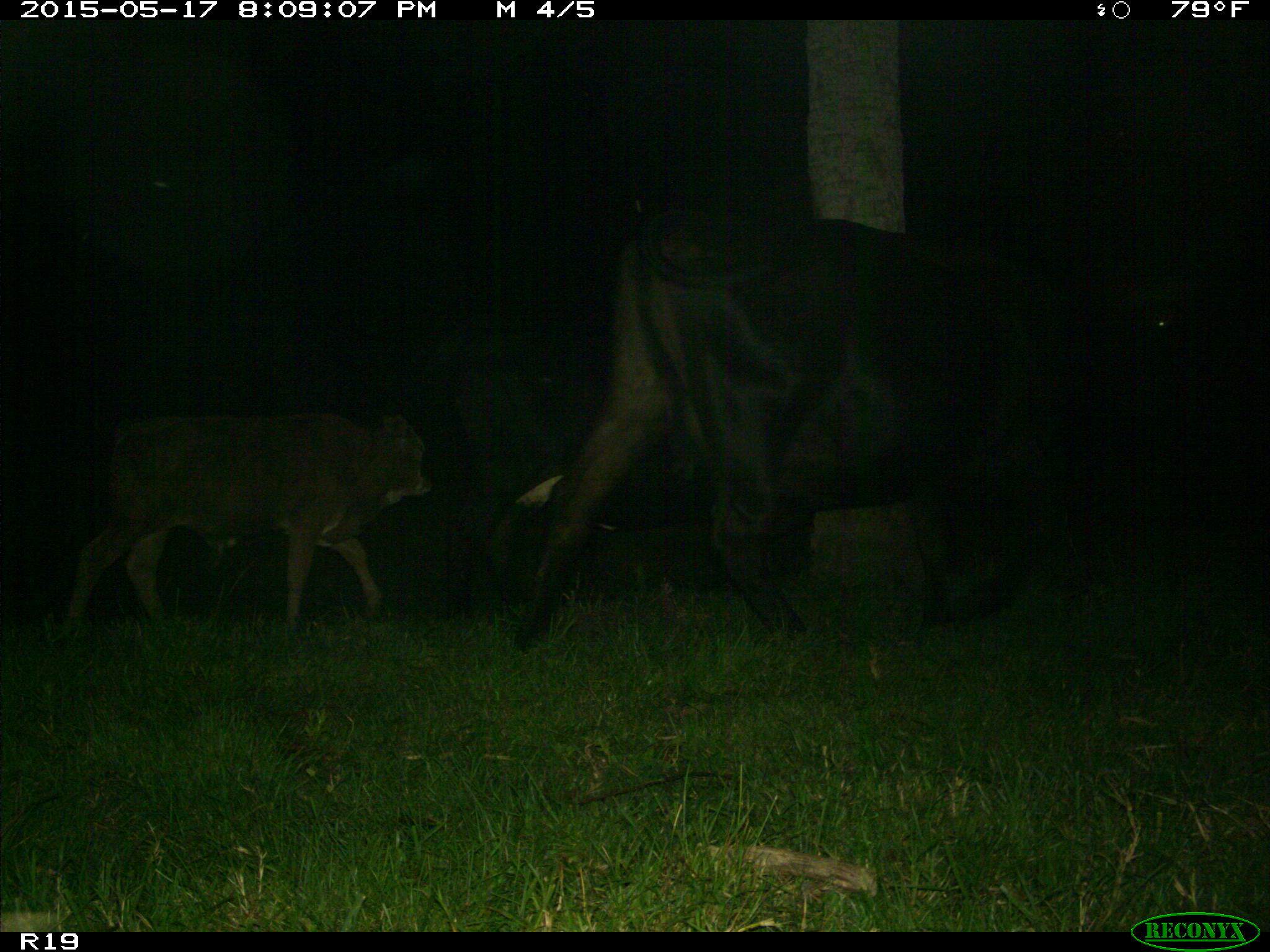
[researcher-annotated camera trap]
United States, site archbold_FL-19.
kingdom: Animalia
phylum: Chordata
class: Mammalia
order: Artiodactyla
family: Bovidae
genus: Bos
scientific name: Bos taurus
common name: domestic cow